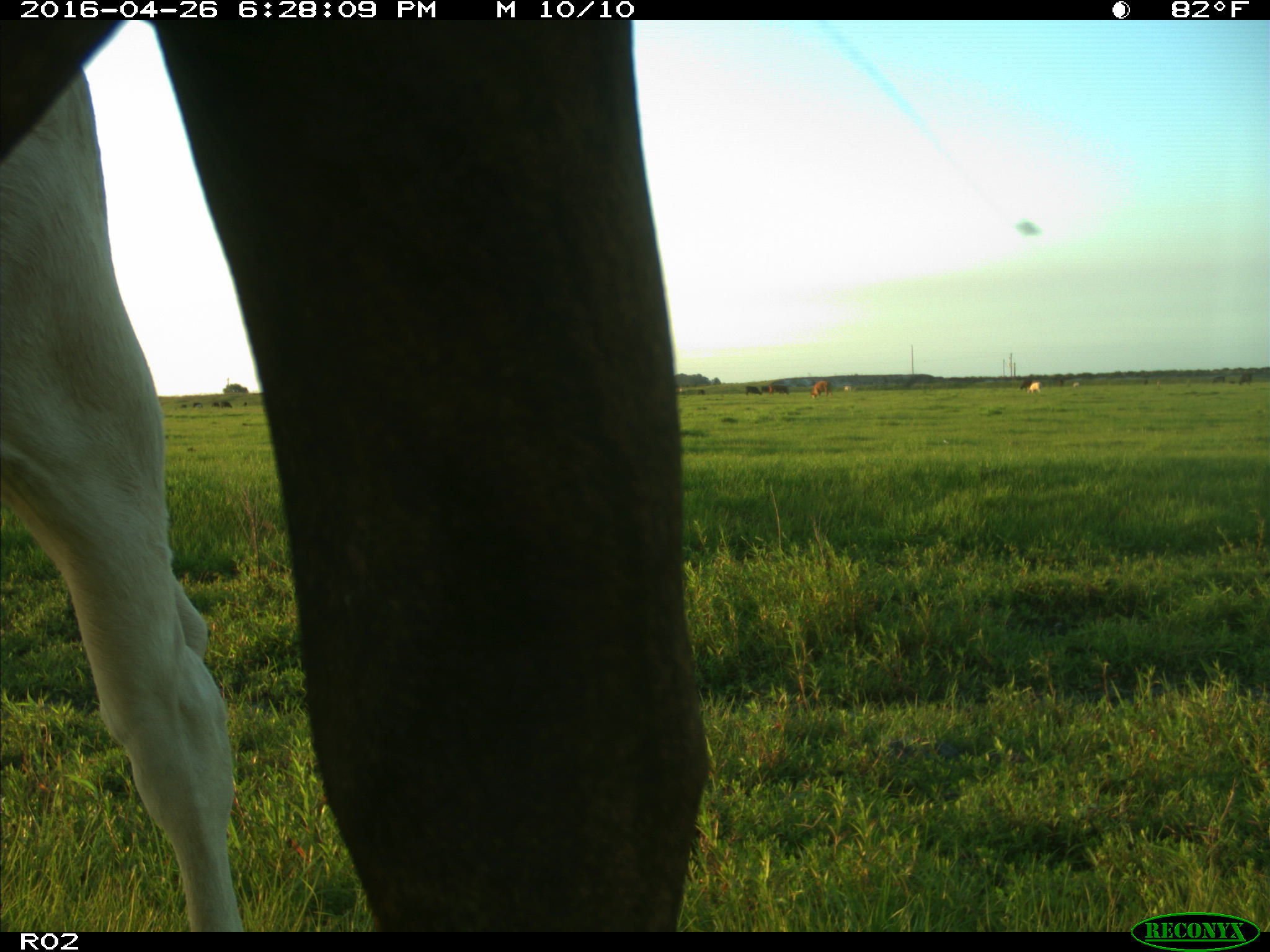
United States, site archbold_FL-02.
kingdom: Animalia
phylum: Chordata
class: Mammalia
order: Artiodactyla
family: Bovidae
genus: Bos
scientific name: Bos taurus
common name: domestic cow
Bos taurus (domestic cow).